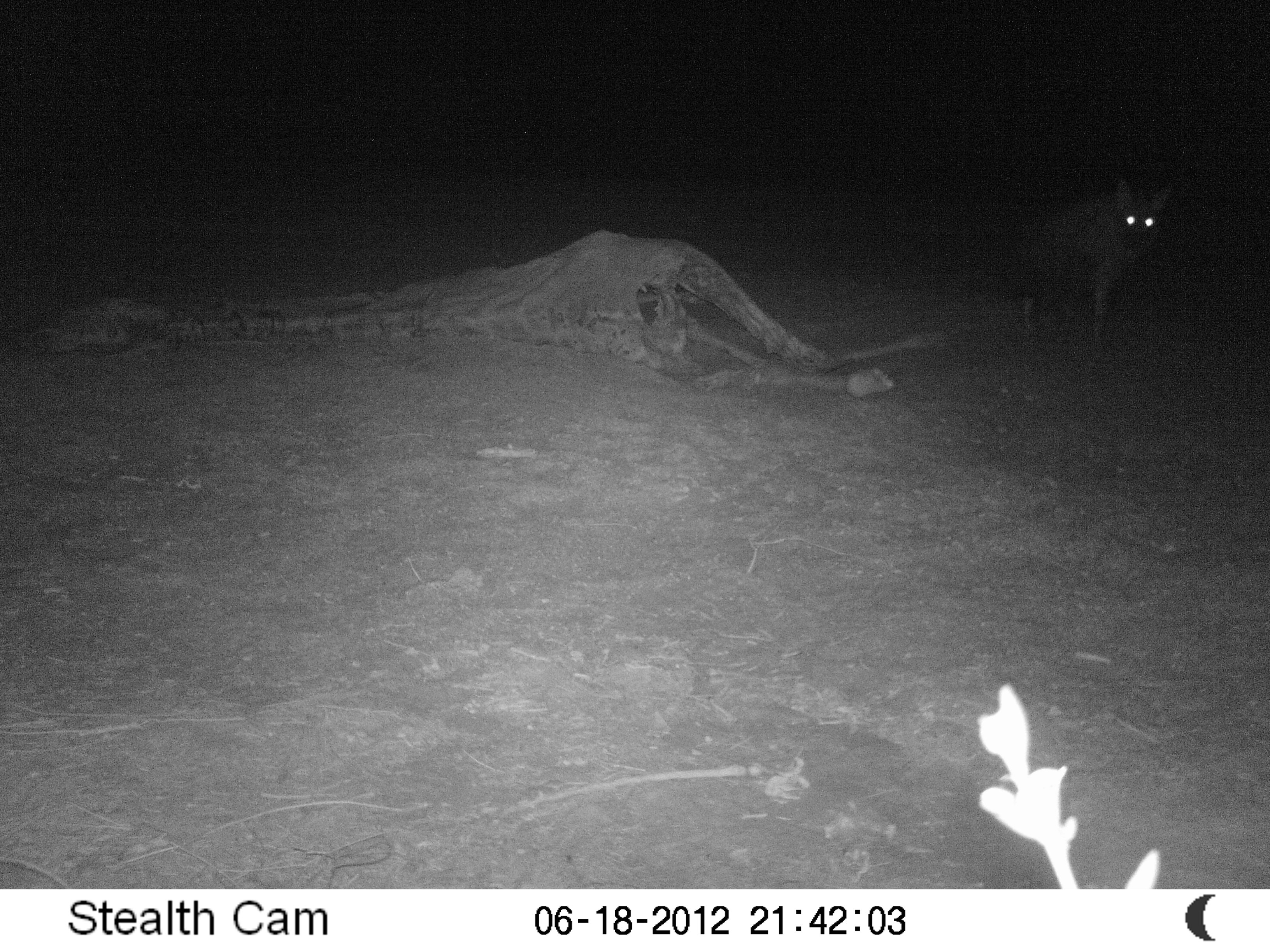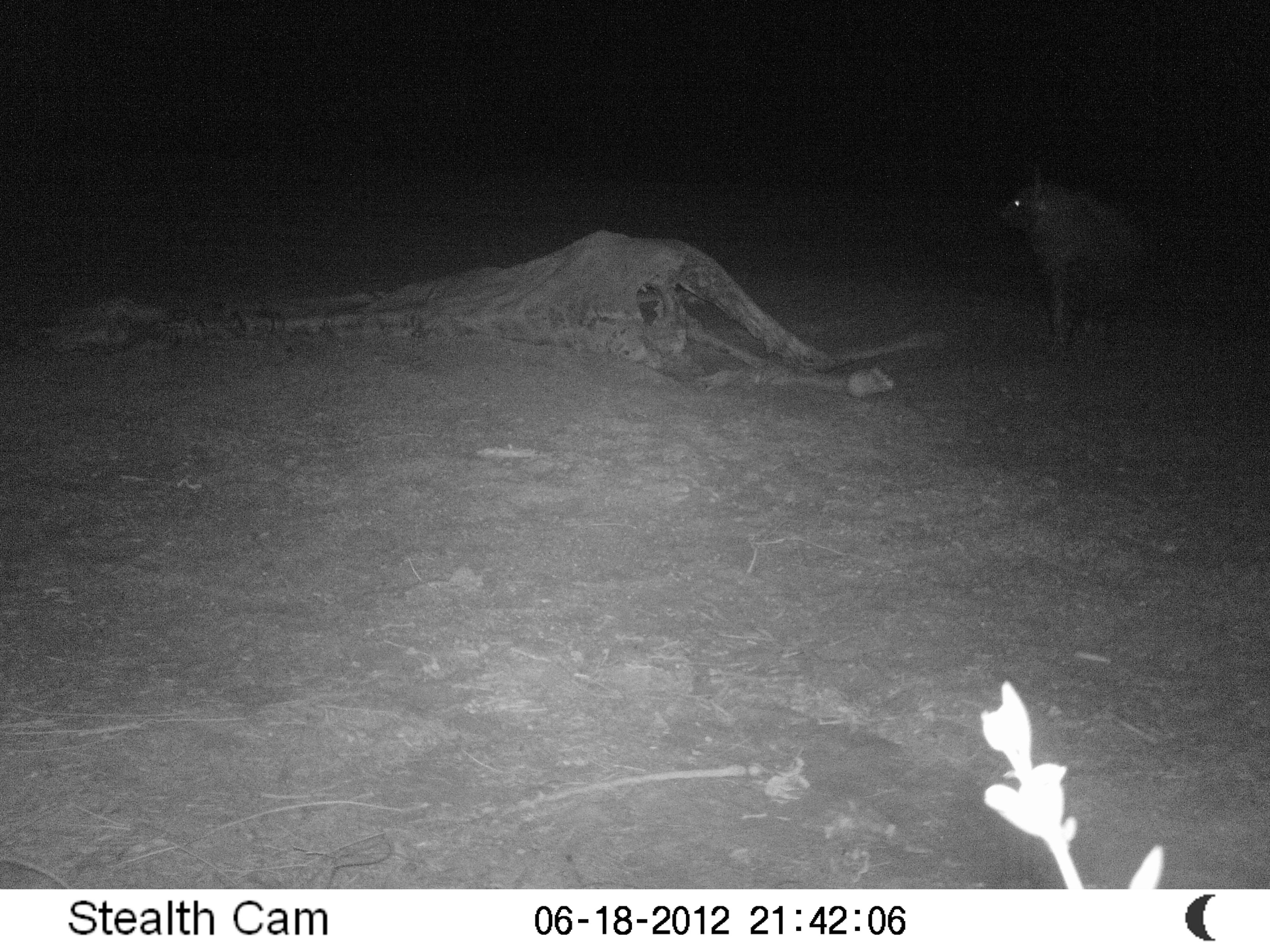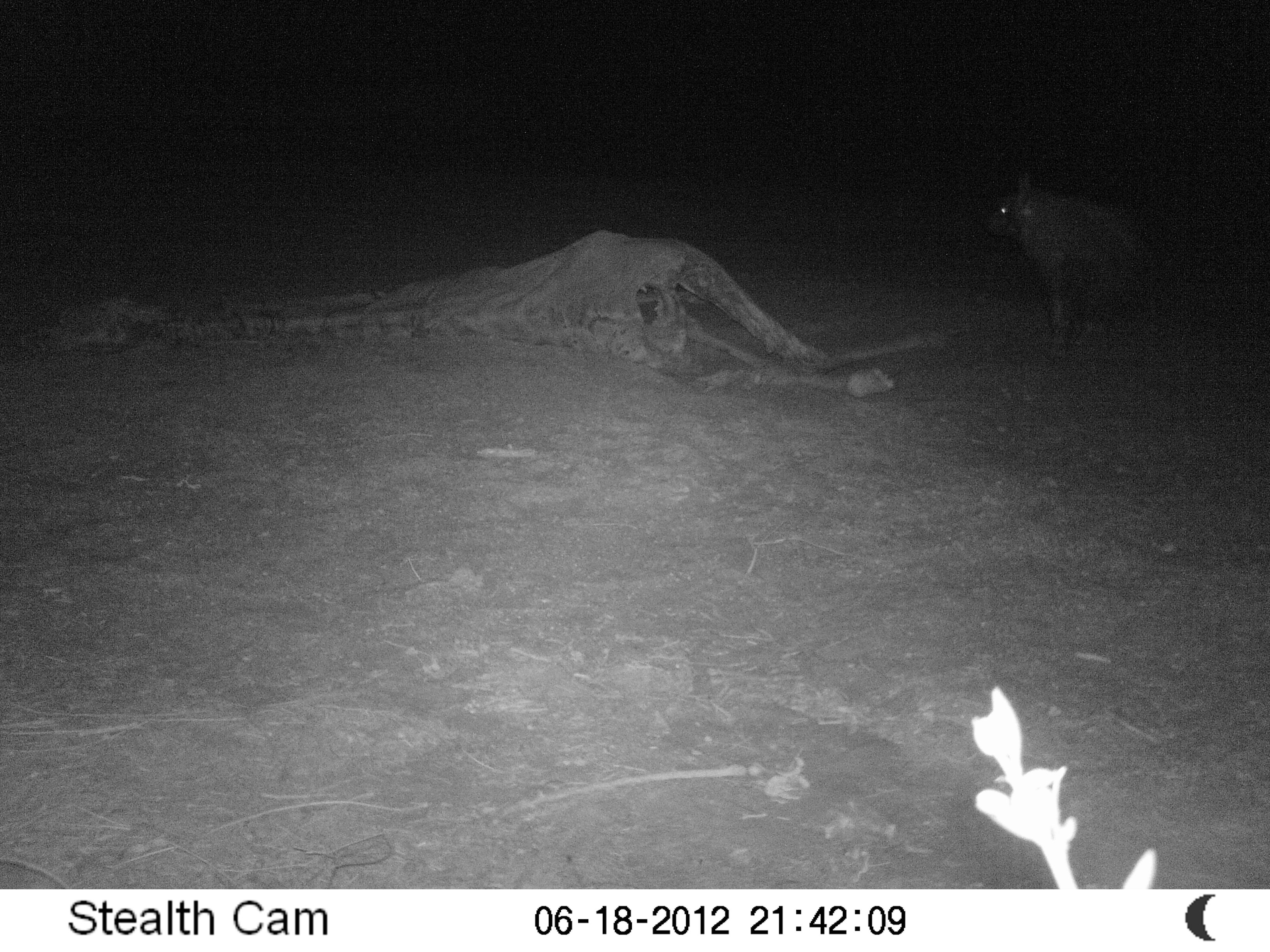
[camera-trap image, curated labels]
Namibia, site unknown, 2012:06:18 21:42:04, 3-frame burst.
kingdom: Animalia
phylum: Chordata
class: Mammalia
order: Carnivora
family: Hyaenidae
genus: Parahyaena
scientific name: Parahyaena brunnea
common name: brown hyena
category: hyaena brunnea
Hyaena brunnea (brown hyena) (Parahyaena brunnea).